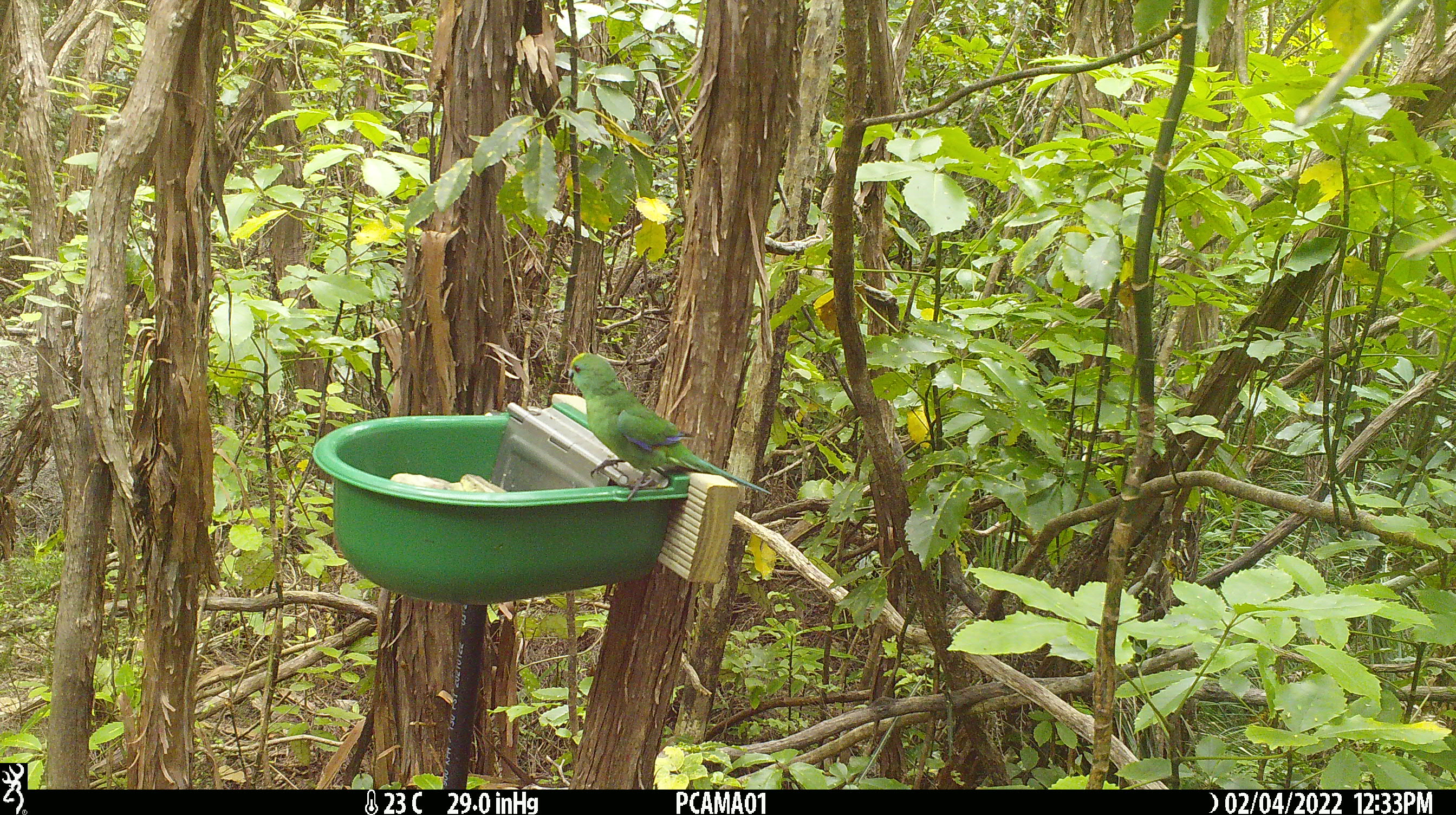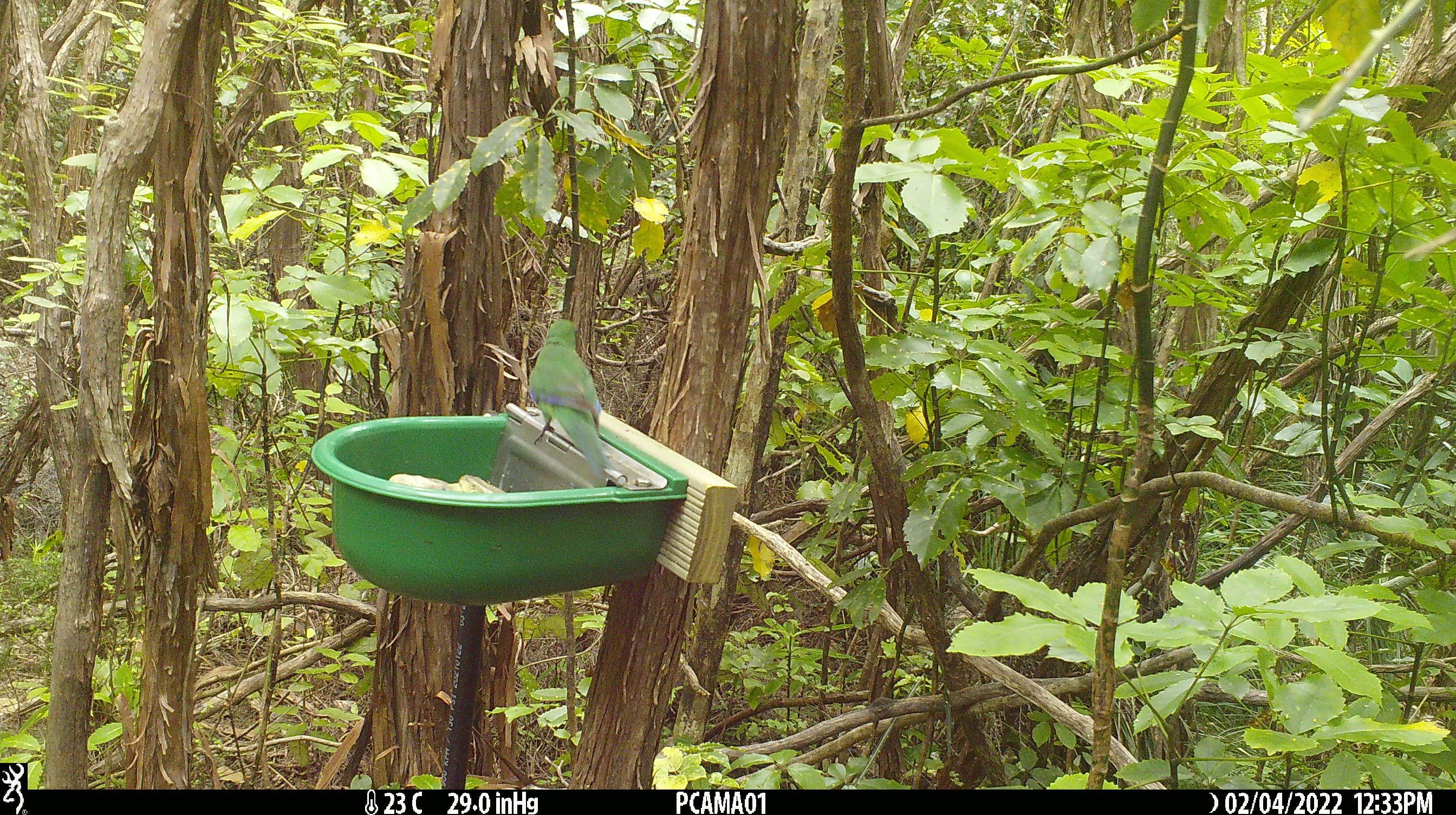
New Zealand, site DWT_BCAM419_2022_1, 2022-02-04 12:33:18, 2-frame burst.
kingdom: Animalia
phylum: Chordata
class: Aves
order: Psittaciformes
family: Psittaculidae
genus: Cyanoramphus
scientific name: Cyanoramphus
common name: parakeet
Parakeet (Cyanoramphus).